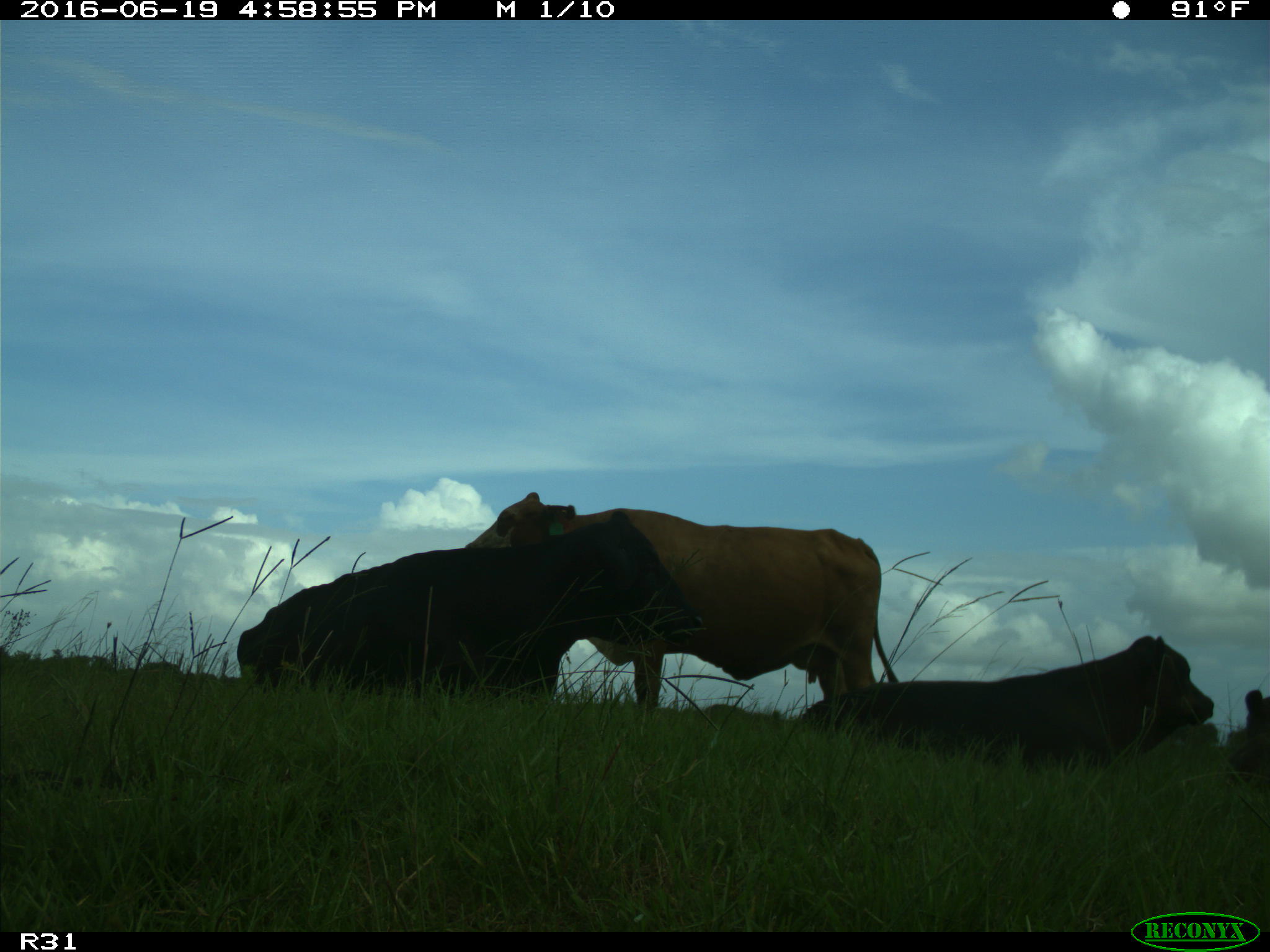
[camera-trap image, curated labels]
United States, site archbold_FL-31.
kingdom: Animalia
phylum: Chordata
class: Mammalia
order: Artiodactyla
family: Bovidae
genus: Bos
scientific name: Bos taurus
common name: domestic cow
Bos taurus (domestic cow).